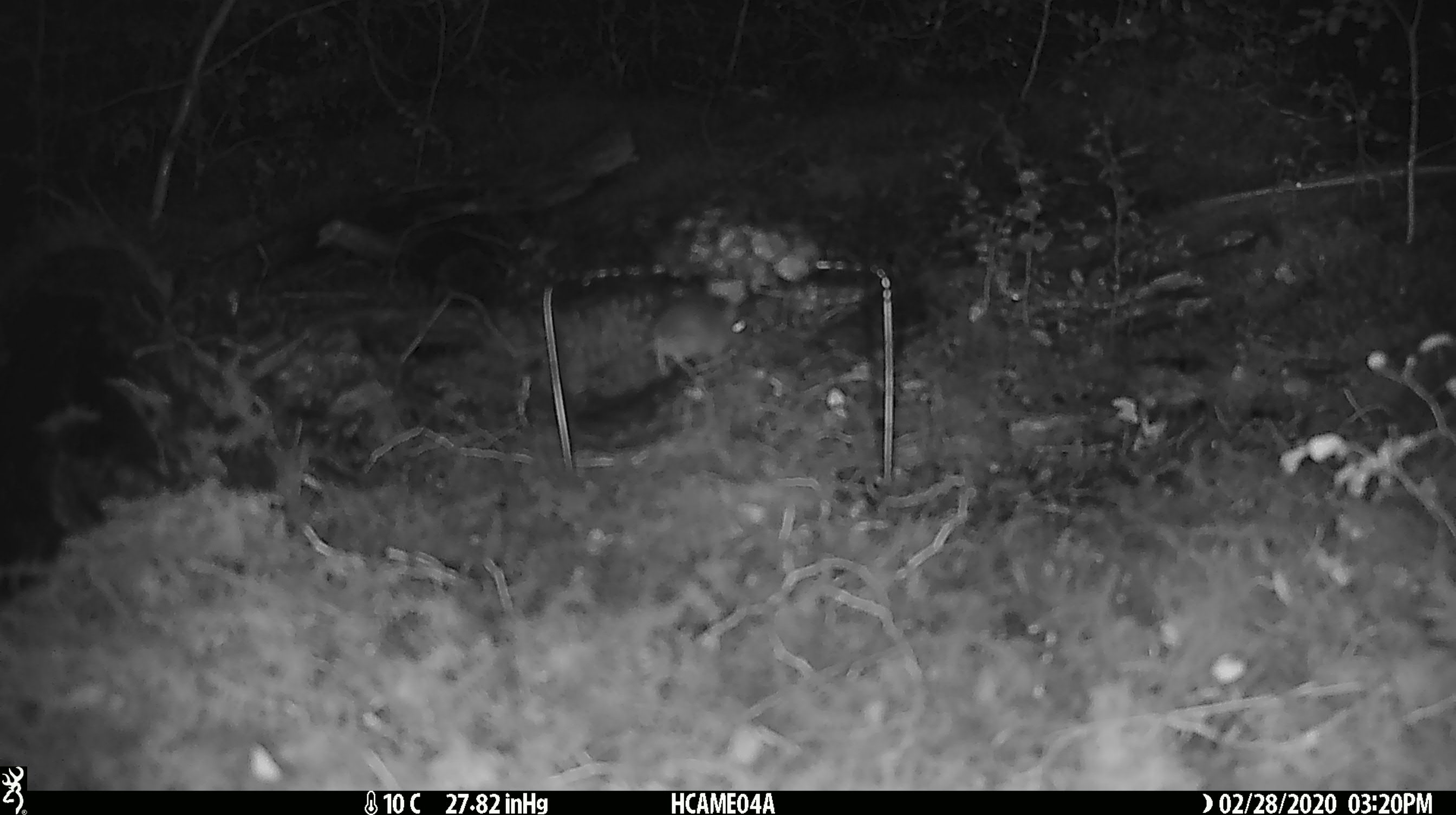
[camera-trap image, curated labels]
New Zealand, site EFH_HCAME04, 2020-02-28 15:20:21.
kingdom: Animalia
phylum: Chordata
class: Mammalia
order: Rodentia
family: Muridae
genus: Mus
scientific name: Mus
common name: mouse